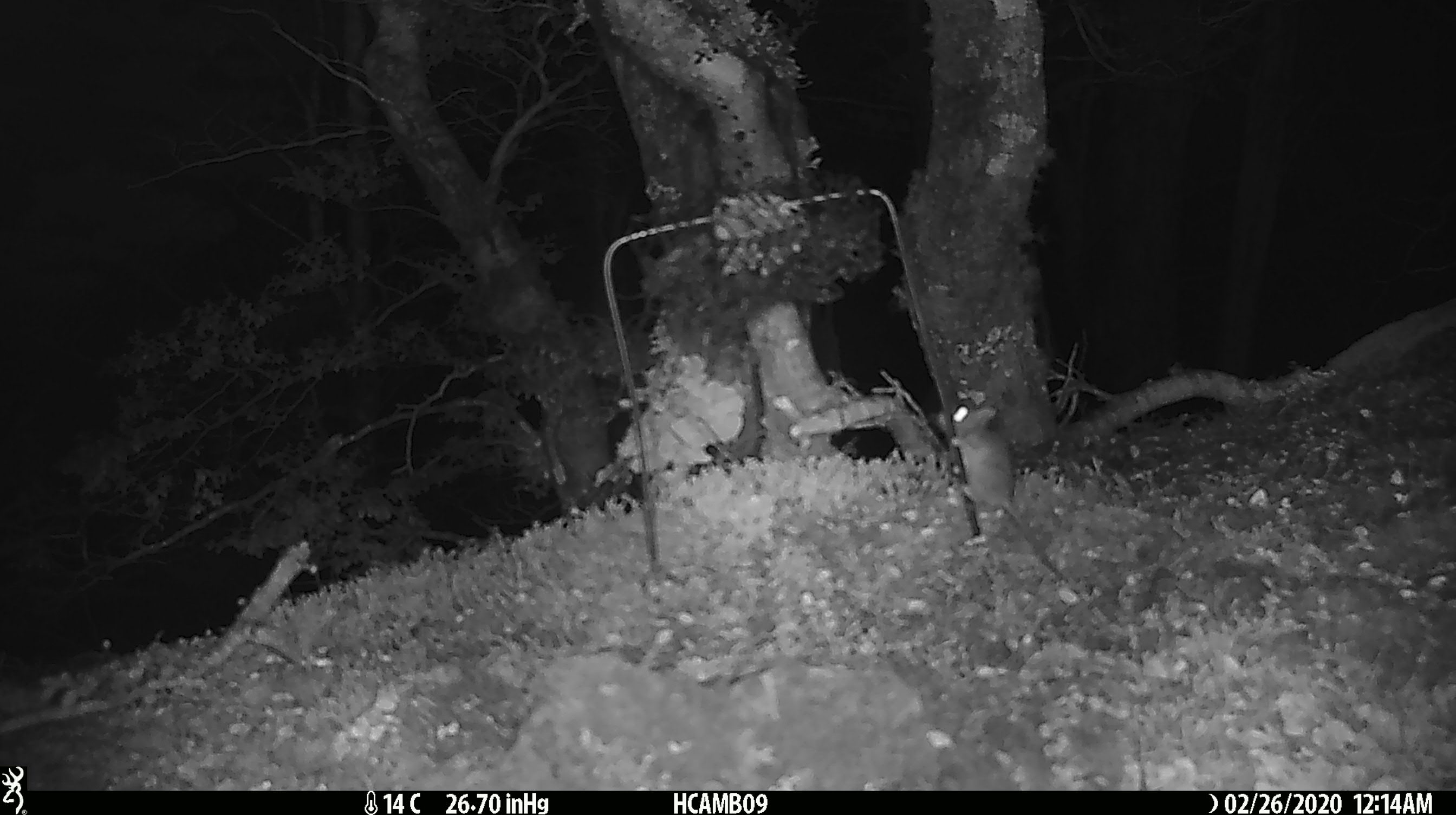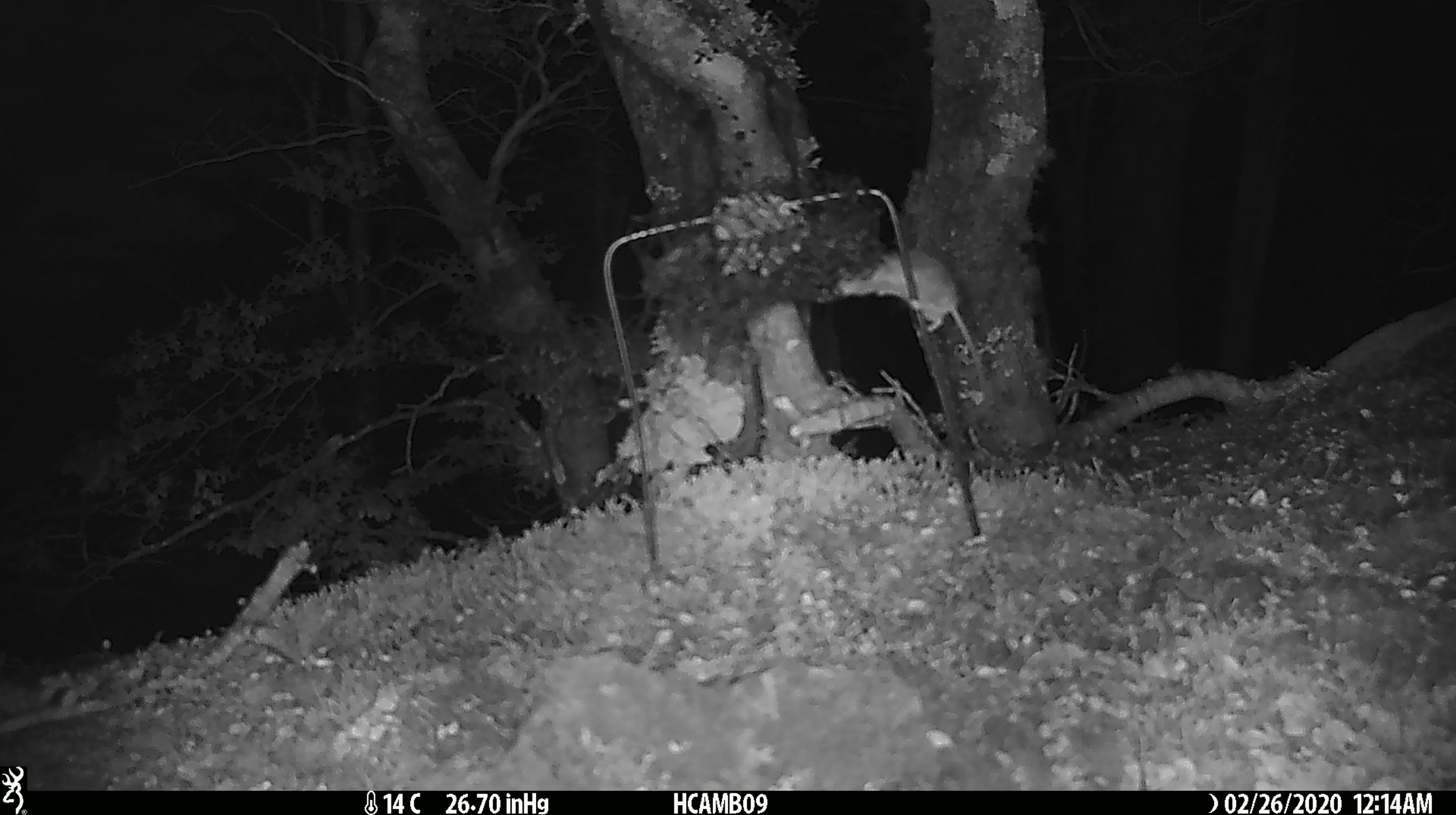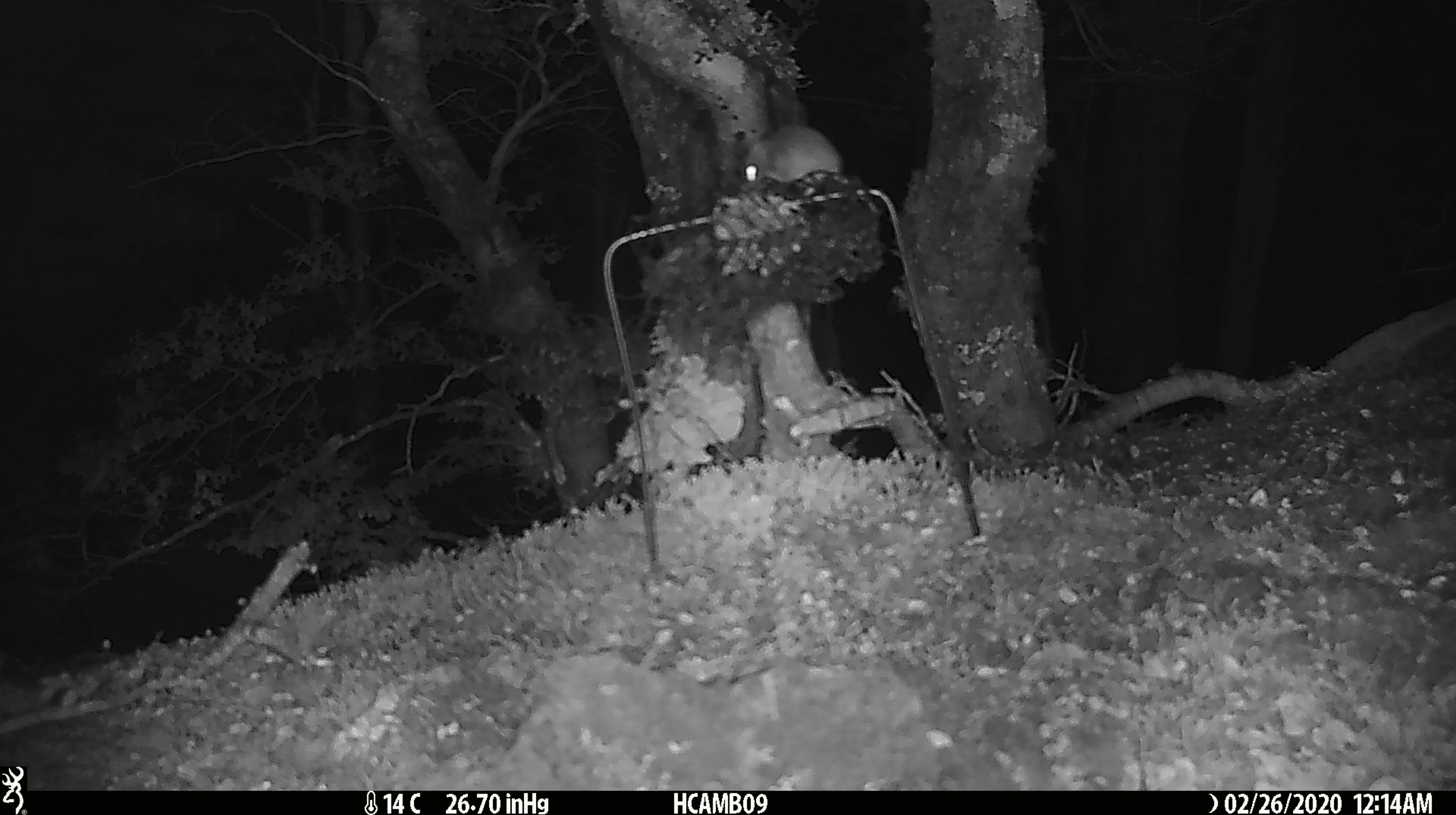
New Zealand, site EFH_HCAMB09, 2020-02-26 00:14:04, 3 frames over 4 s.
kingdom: Animalia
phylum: Chordata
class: Mammalia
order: Rodentia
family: Muridae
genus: Mus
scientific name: Mus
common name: mouse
Mouse (Mus).